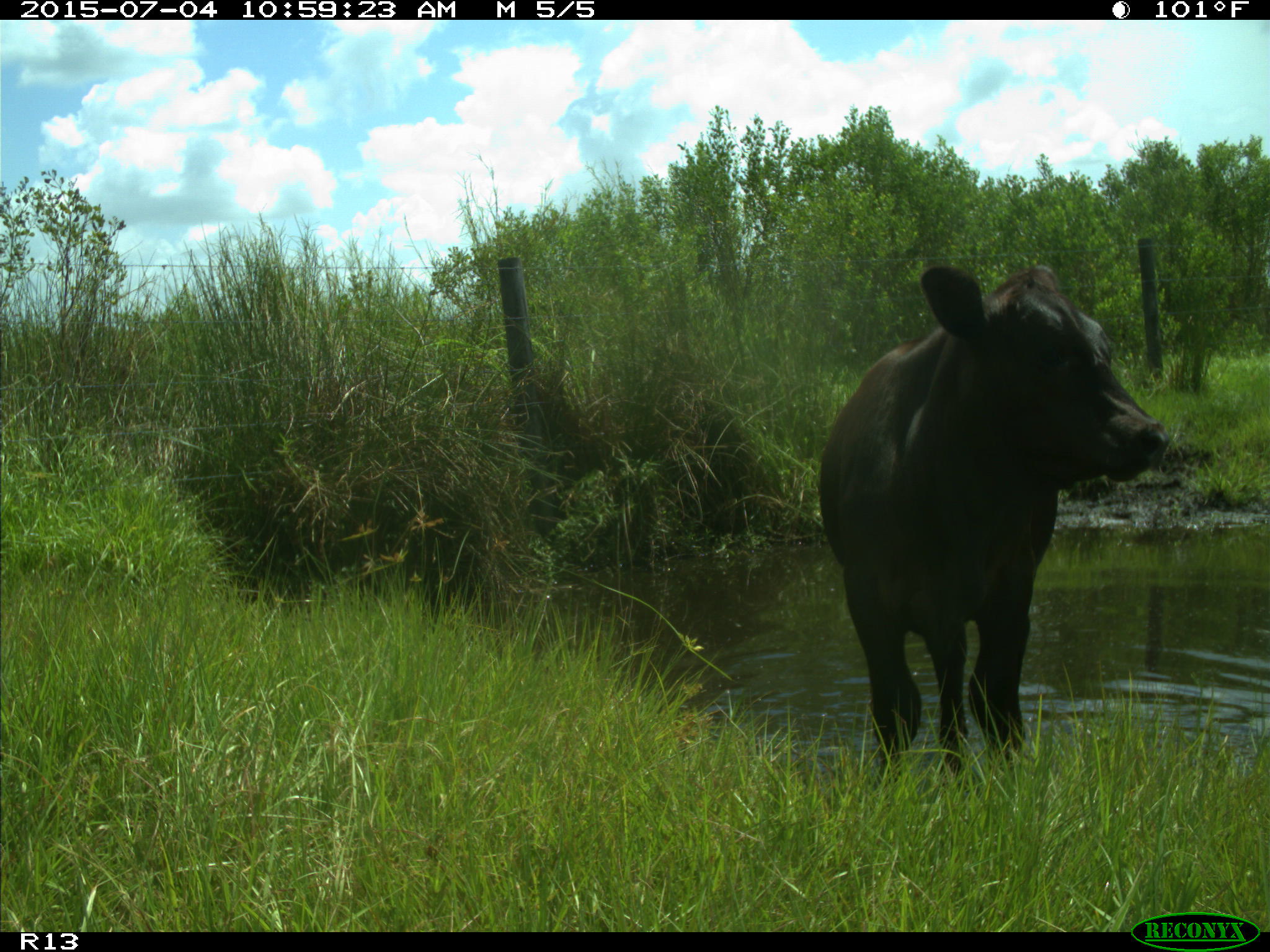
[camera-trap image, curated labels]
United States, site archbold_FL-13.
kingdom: Animalia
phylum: Chordata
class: Mammalia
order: Artiodactyla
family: Bovidae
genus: Bos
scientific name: Bos taurus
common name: domestic cow